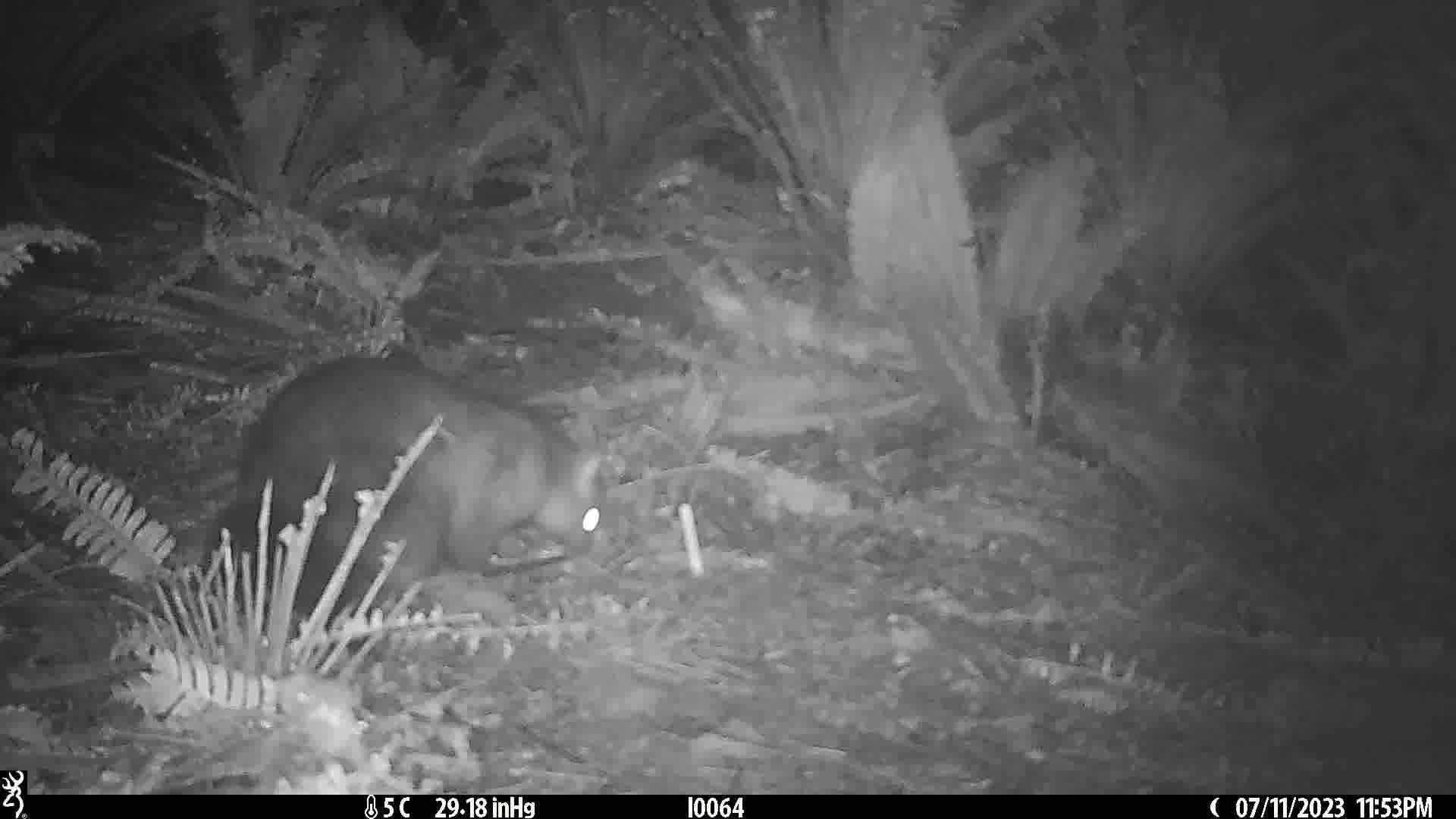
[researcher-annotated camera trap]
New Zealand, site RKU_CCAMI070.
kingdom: Animalia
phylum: Chordata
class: Mammalia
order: Diprotodontia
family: Phalangeridae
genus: Trichosurus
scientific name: Trichosurus vulpecula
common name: common brushtail possum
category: possum